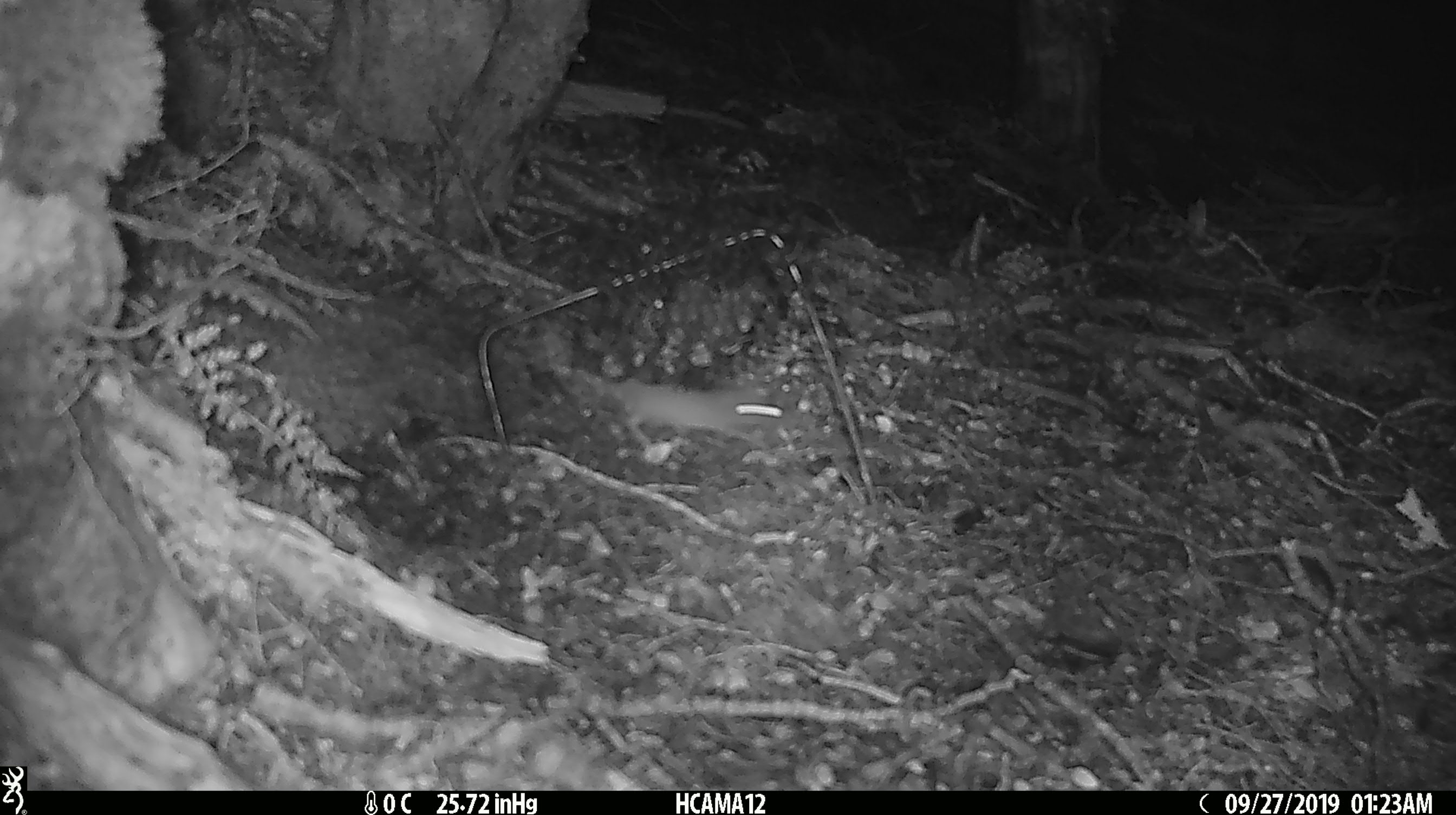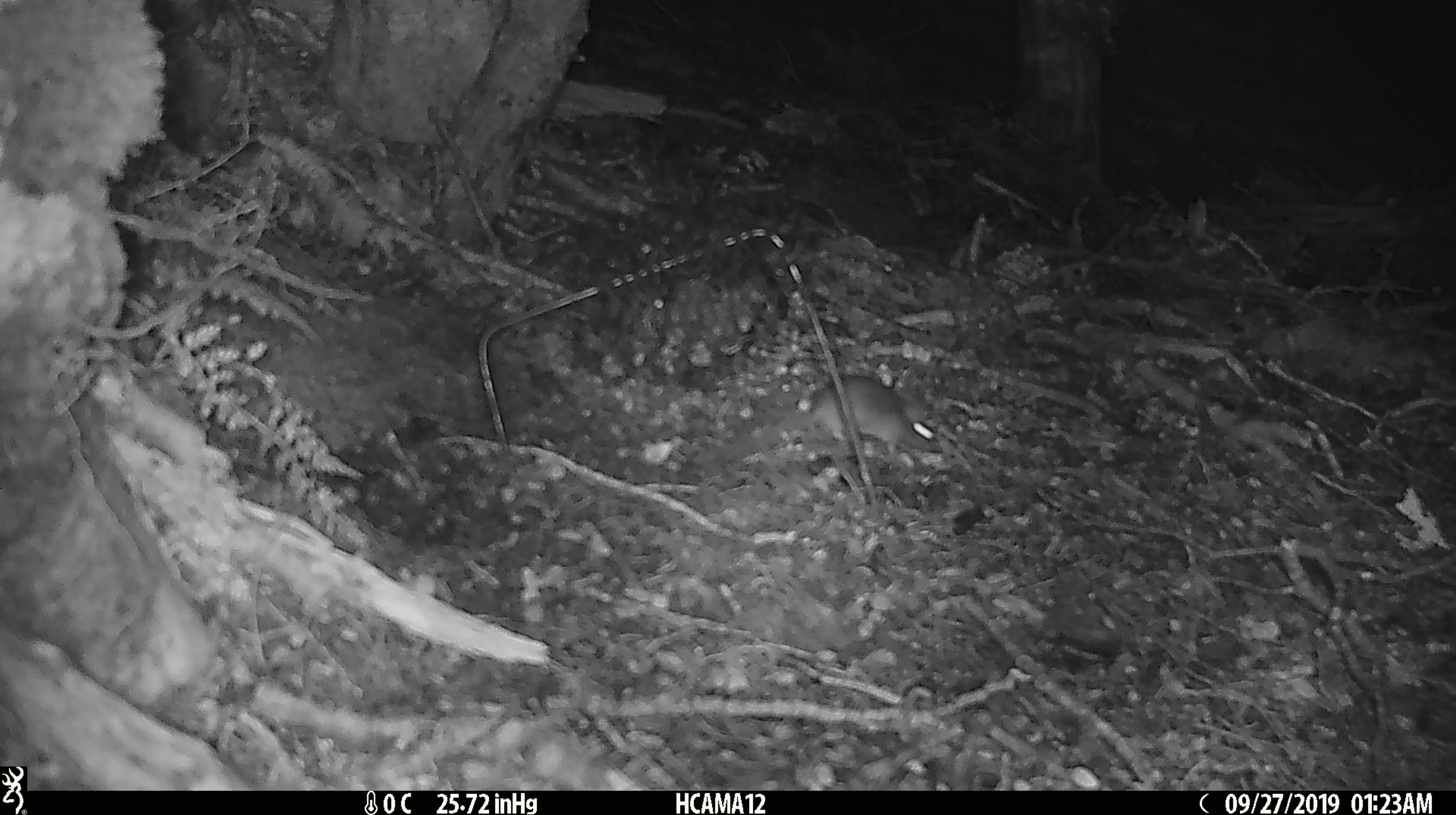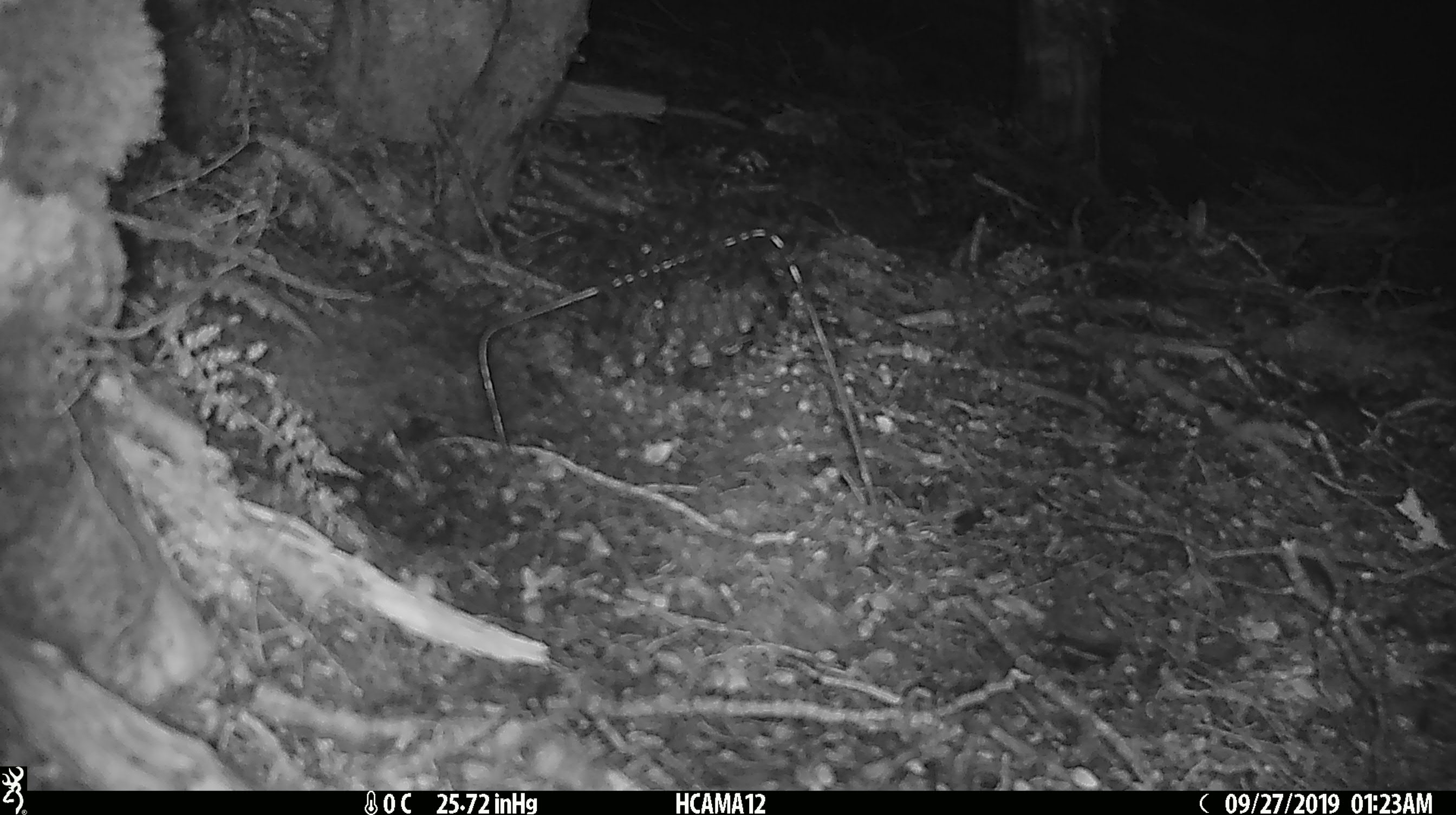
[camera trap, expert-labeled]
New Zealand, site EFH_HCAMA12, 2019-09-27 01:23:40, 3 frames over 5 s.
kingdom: Animalia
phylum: Chordata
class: Mammalia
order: Rodentia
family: Muridae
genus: Mus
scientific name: Mus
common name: mouse